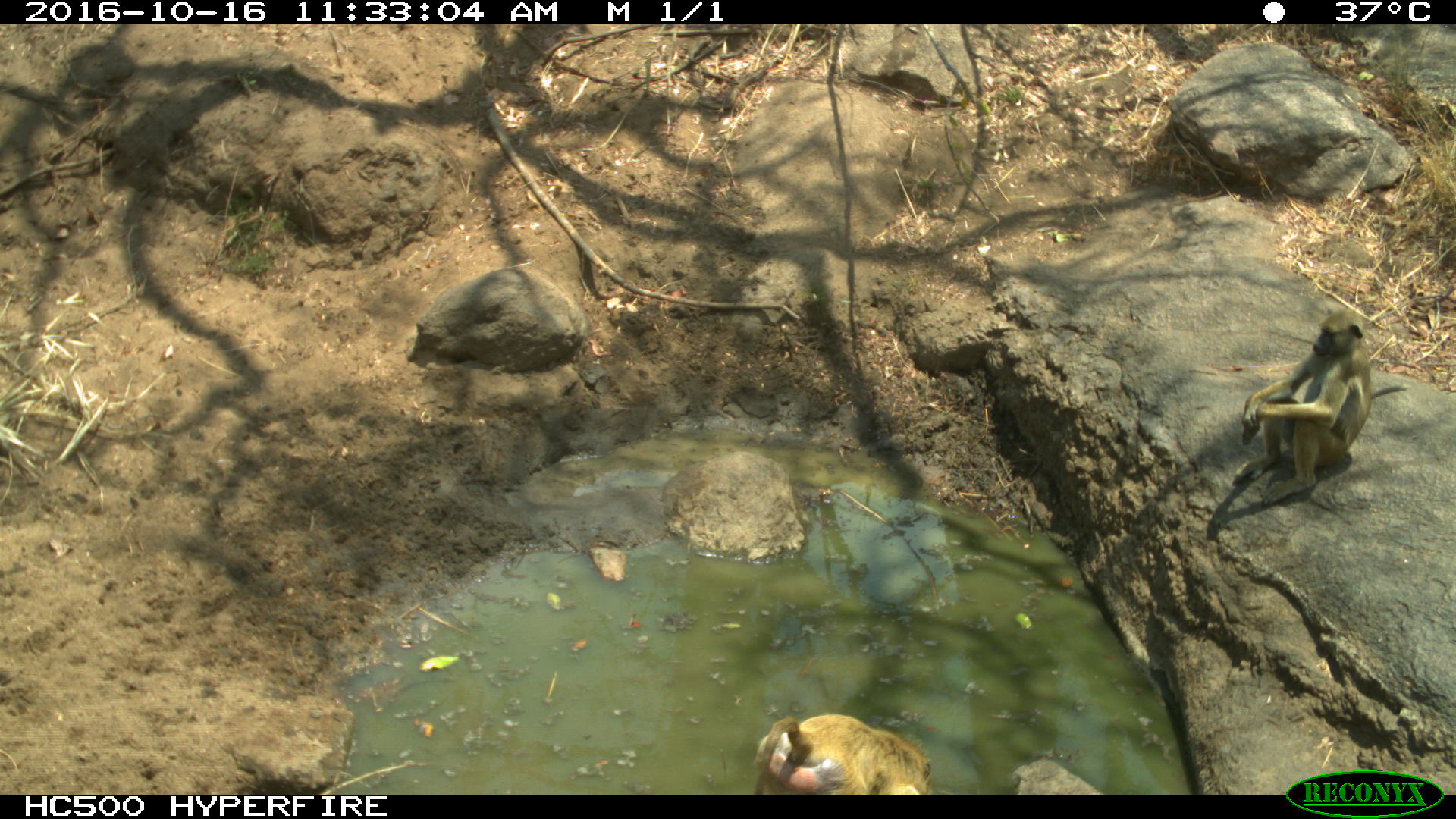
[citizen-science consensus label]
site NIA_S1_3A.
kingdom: Animalia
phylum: Chordata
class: Mammalia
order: Primates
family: Cercopithecidae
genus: Papio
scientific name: Papio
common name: baboon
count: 2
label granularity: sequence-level